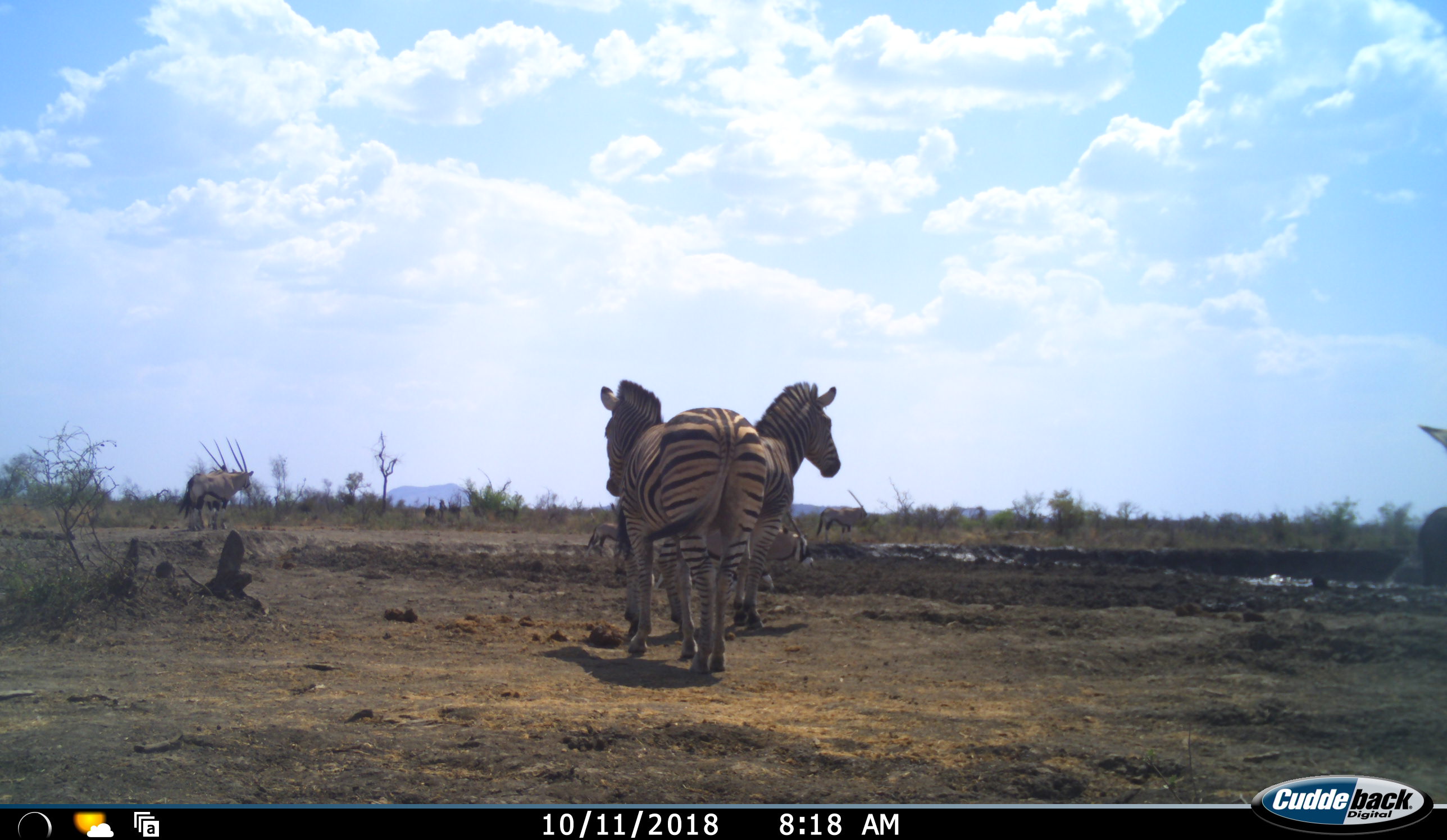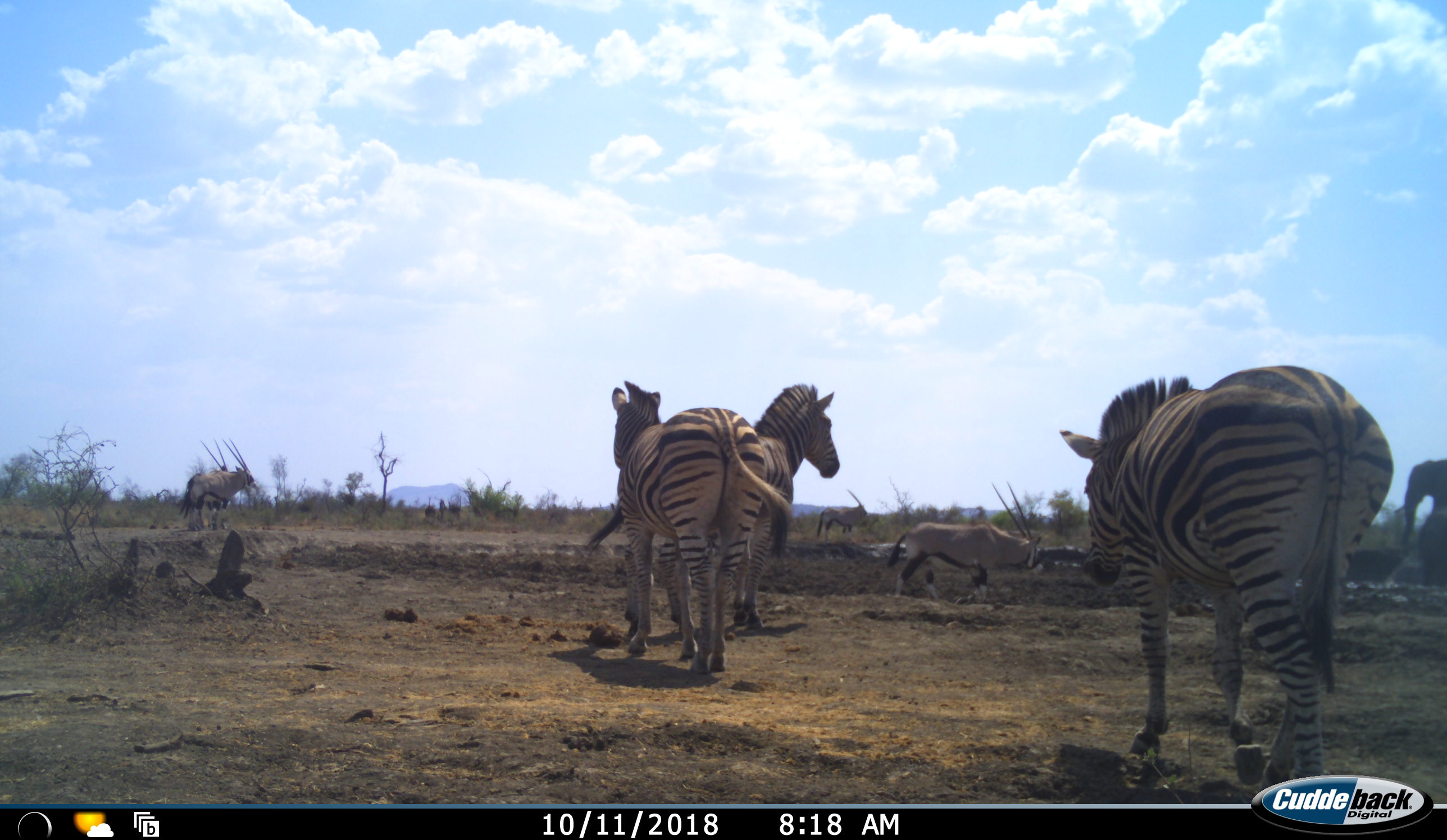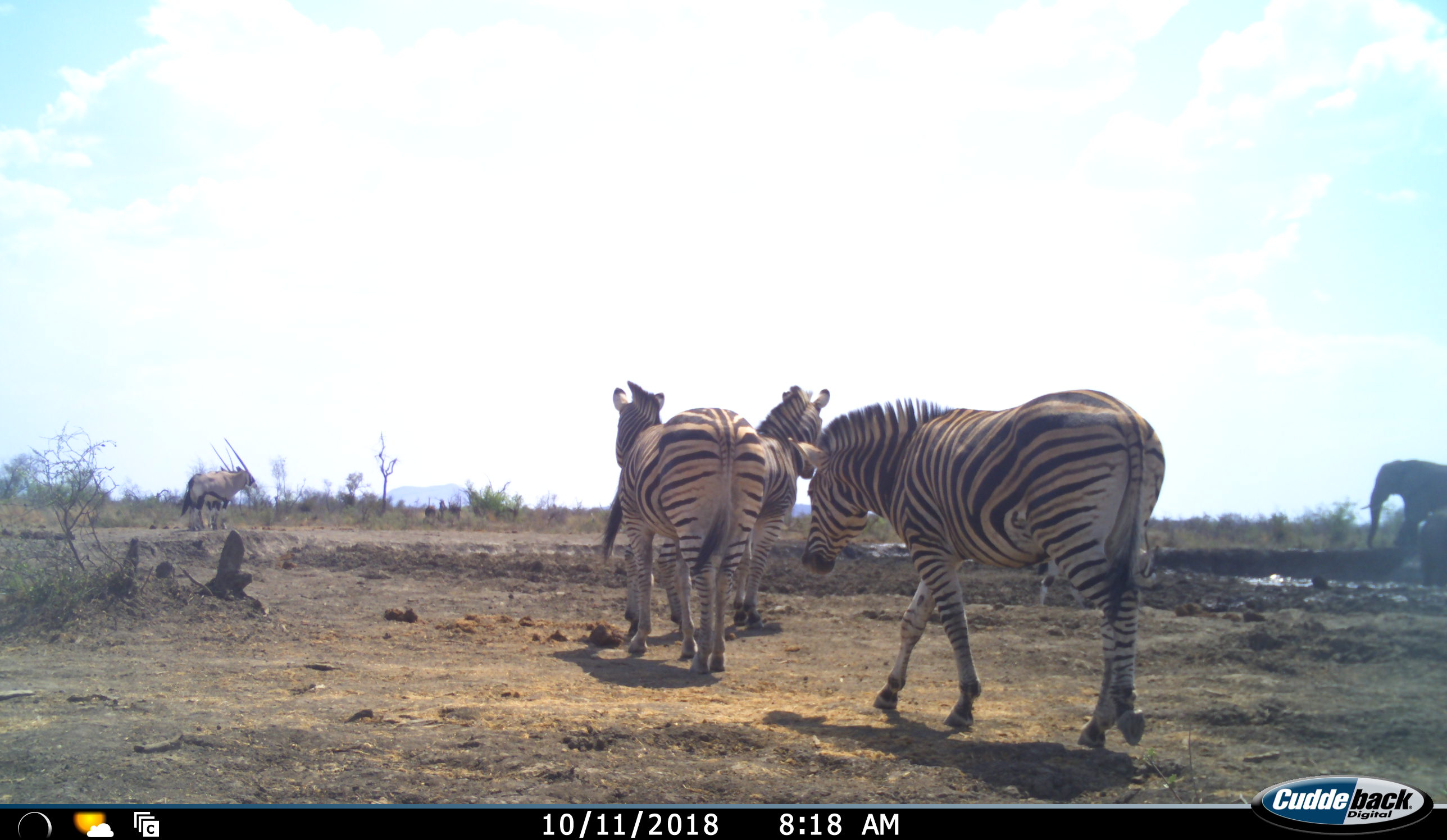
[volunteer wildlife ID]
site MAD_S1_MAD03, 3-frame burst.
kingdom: Animalia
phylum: Chordata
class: Mammalia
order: Proboscidea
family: Elephantidae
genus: Loxodonta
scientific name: Loxodonta africana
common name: african bush elephant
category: elephant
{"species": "elephant (african bush elephant) (Loxodonta africana)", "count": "1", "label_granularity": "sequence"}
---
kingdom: Animalia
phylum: Chordata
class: Mammalia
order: Artiodactyla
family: Bovidae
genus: Oryx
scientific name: Oryx gazella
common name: gemsbok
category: oryx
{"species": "oryx (gemsbok) (Oryx gazella)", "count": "4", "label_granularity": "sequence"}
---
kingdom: Animalia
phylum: Chordata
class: Mammalia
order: Perissodactyla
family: Equidae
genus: Equus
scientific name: Equus quagga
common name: plains zebra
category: zebraplains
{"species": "zebraplains (plains zebra) (Equus quagga)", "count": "3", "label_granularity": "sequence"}